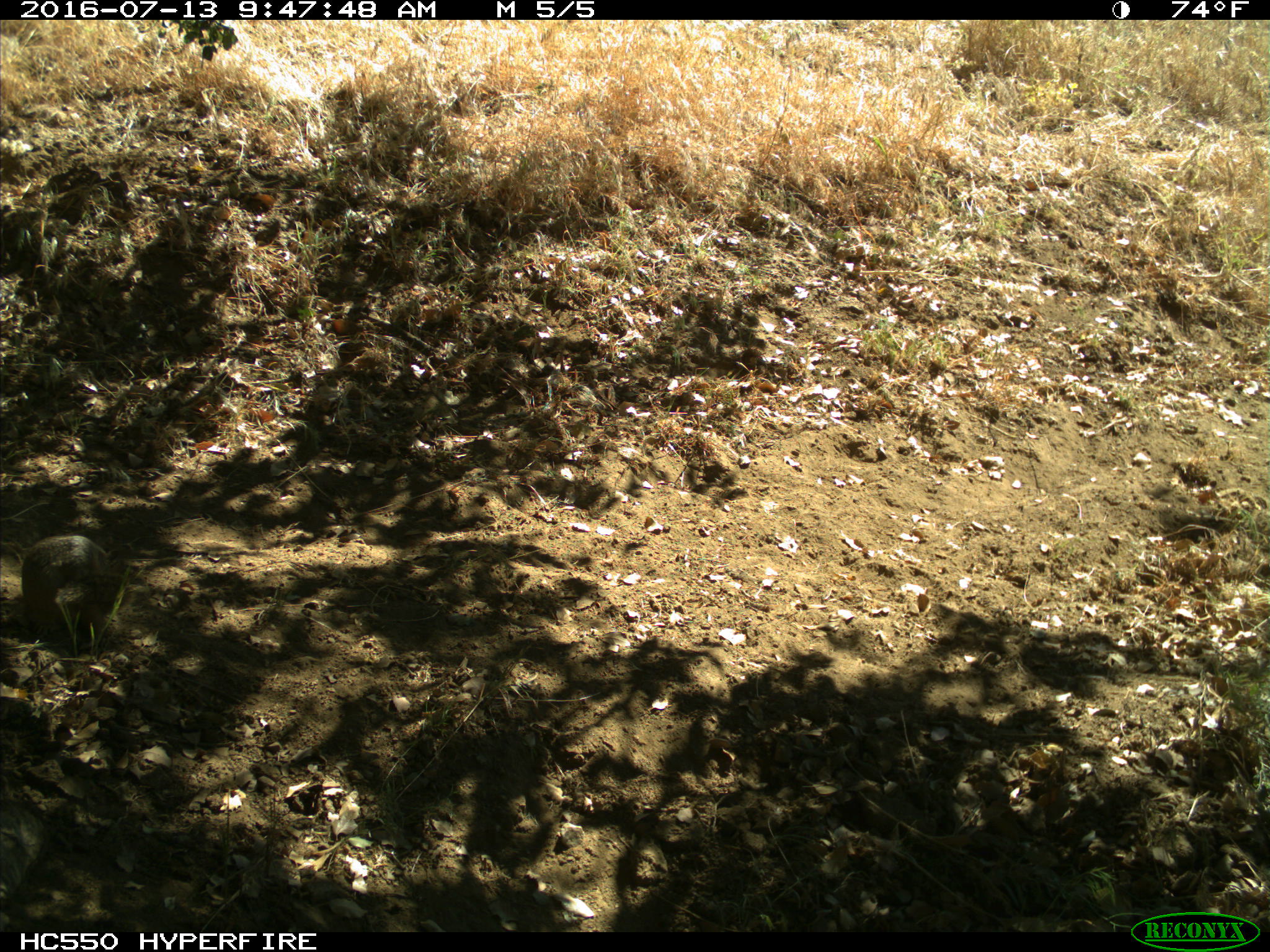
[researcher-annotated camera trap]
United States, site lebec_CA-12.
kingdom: Animalia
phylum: Chordata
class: Mammalia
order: Rodentia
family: Sciuridae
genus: Otospermophilus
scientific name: Otospermophilus beecheyi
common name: california ground squirrel